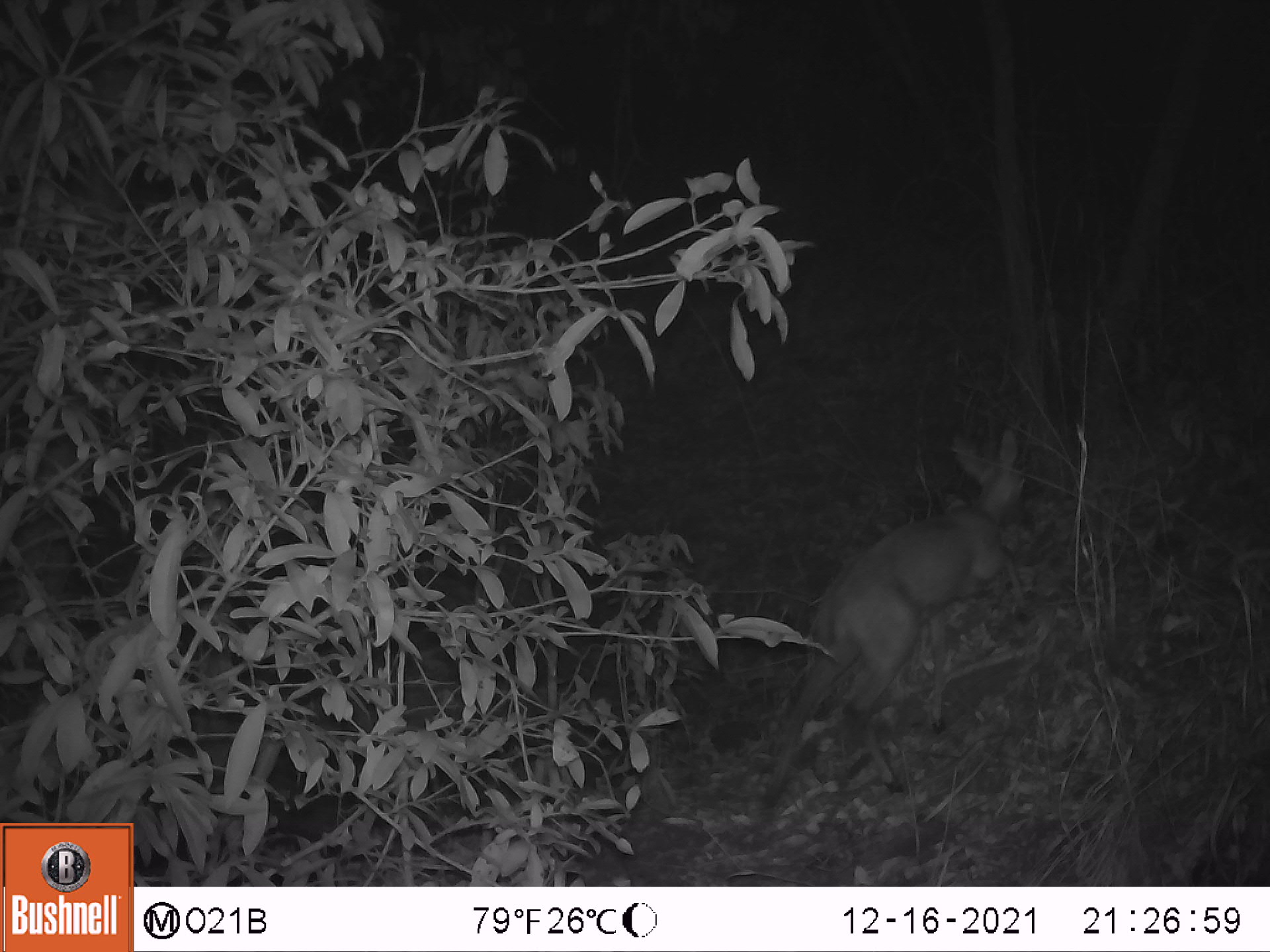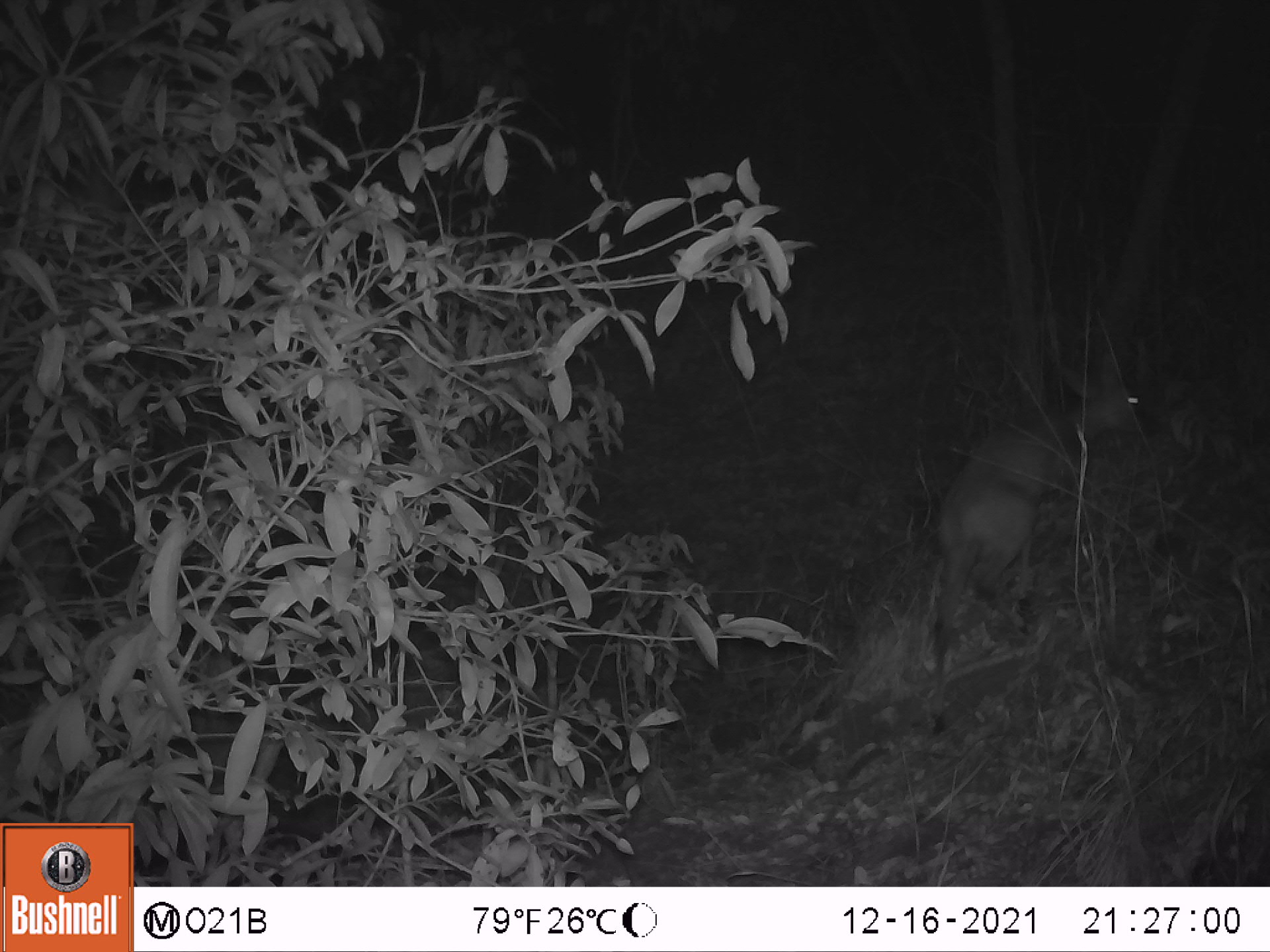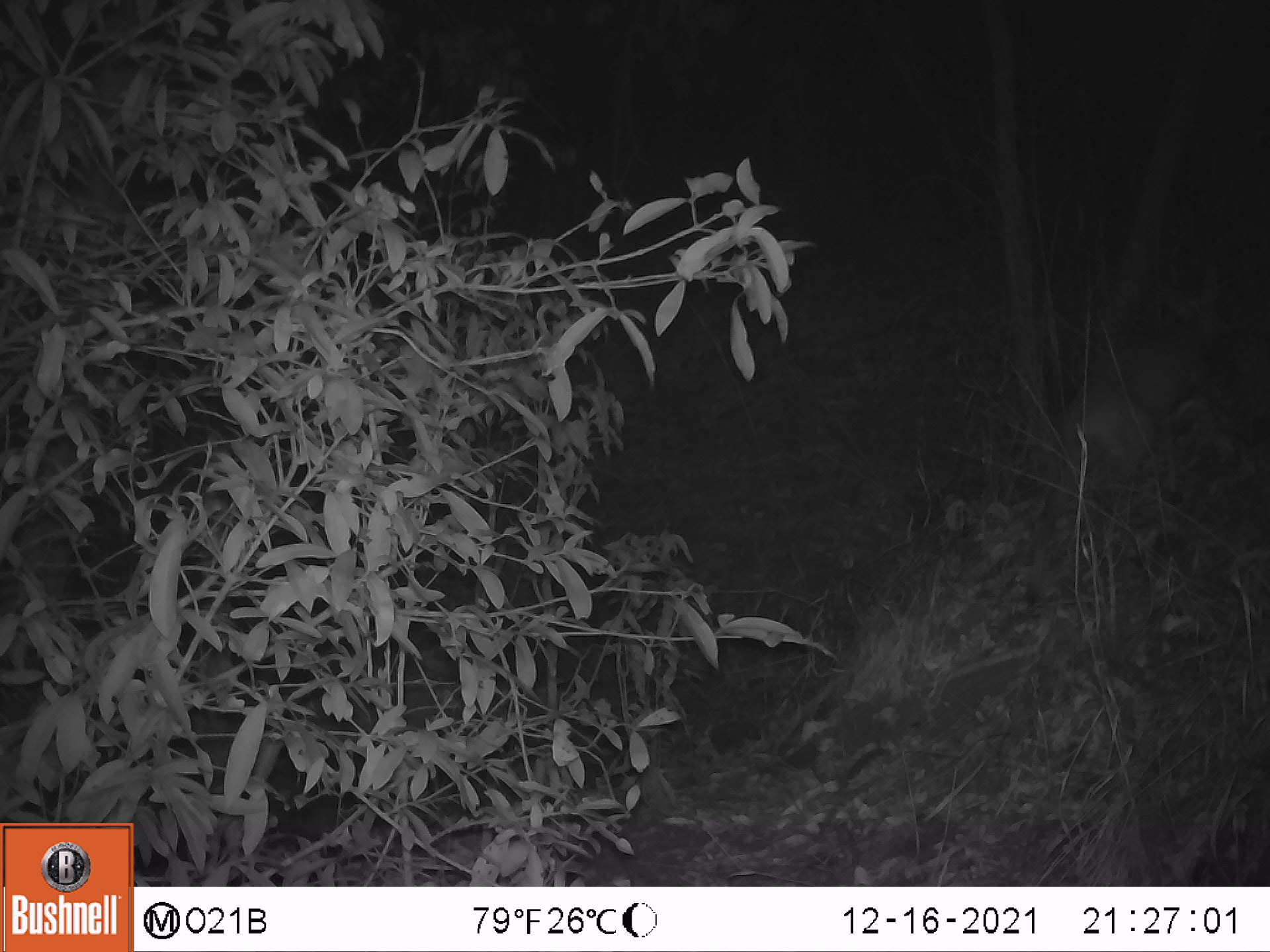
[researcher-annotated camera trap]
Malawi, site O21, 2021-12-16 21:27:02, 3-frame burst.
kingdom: Animalia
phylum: Chordata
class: Mammalia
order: Artiodactyla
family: Bovidae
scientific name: Antilopinae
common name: small antelope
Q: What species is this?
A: Small antelope (Antilopinae).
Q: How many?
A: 1.